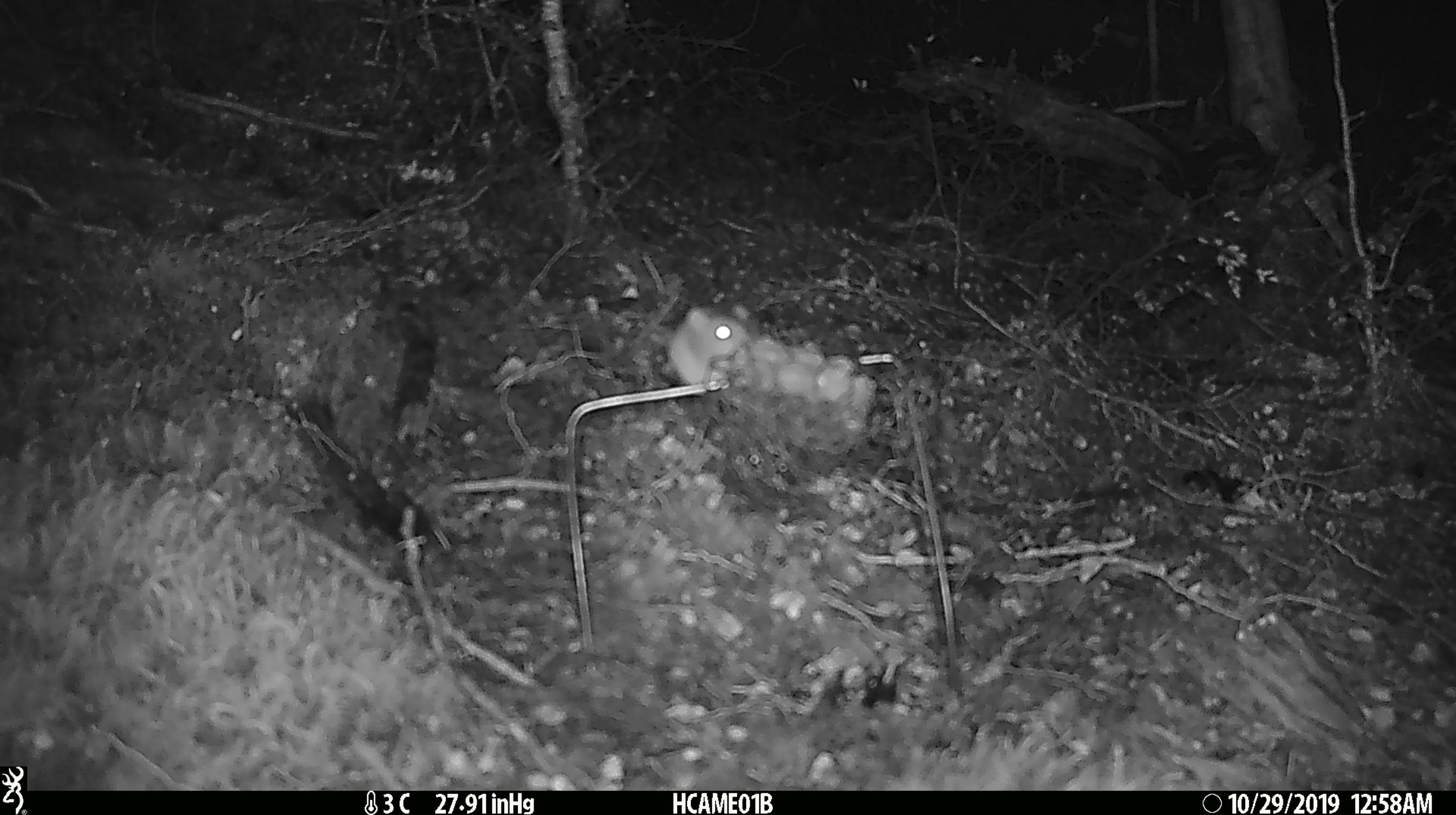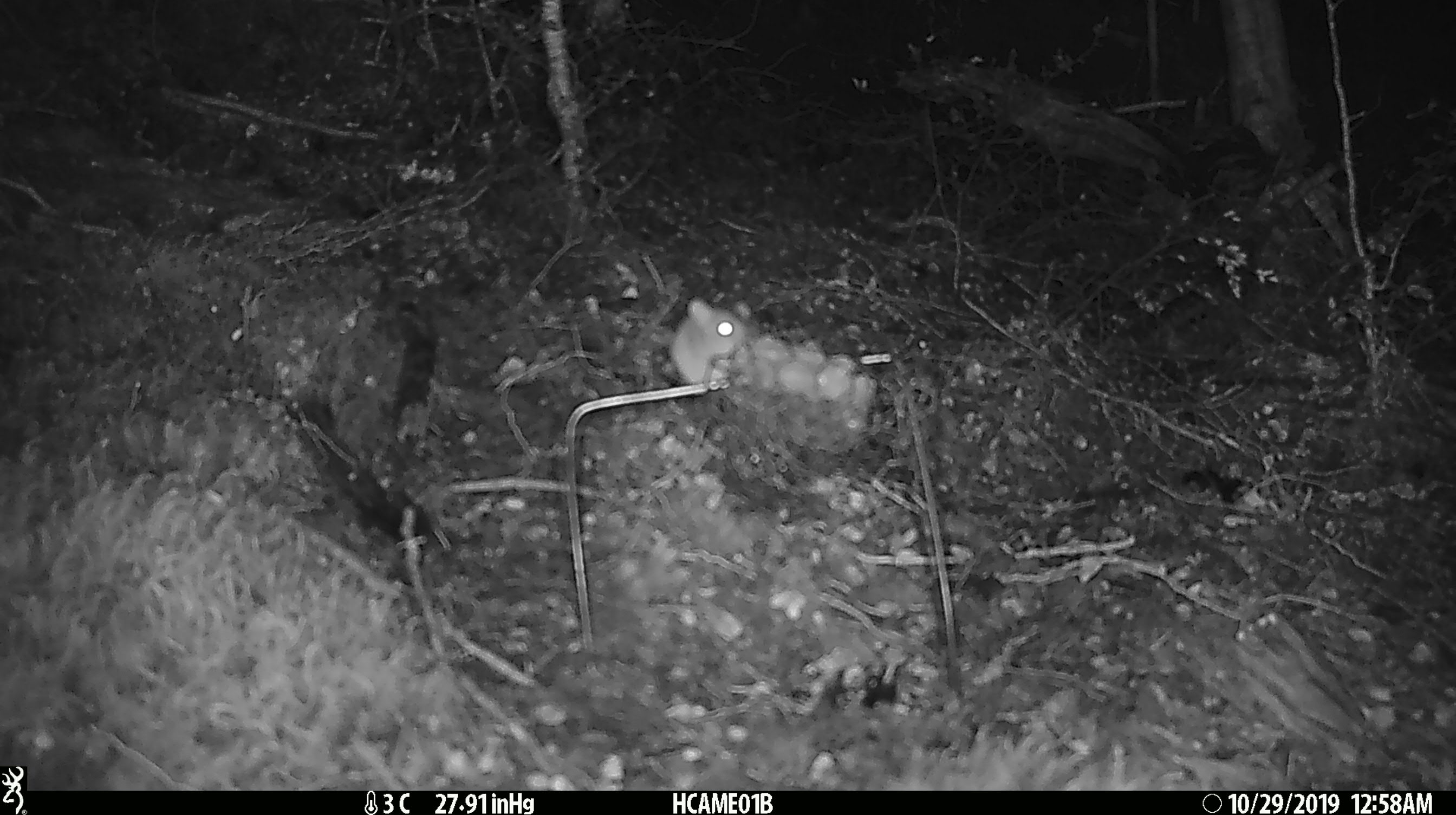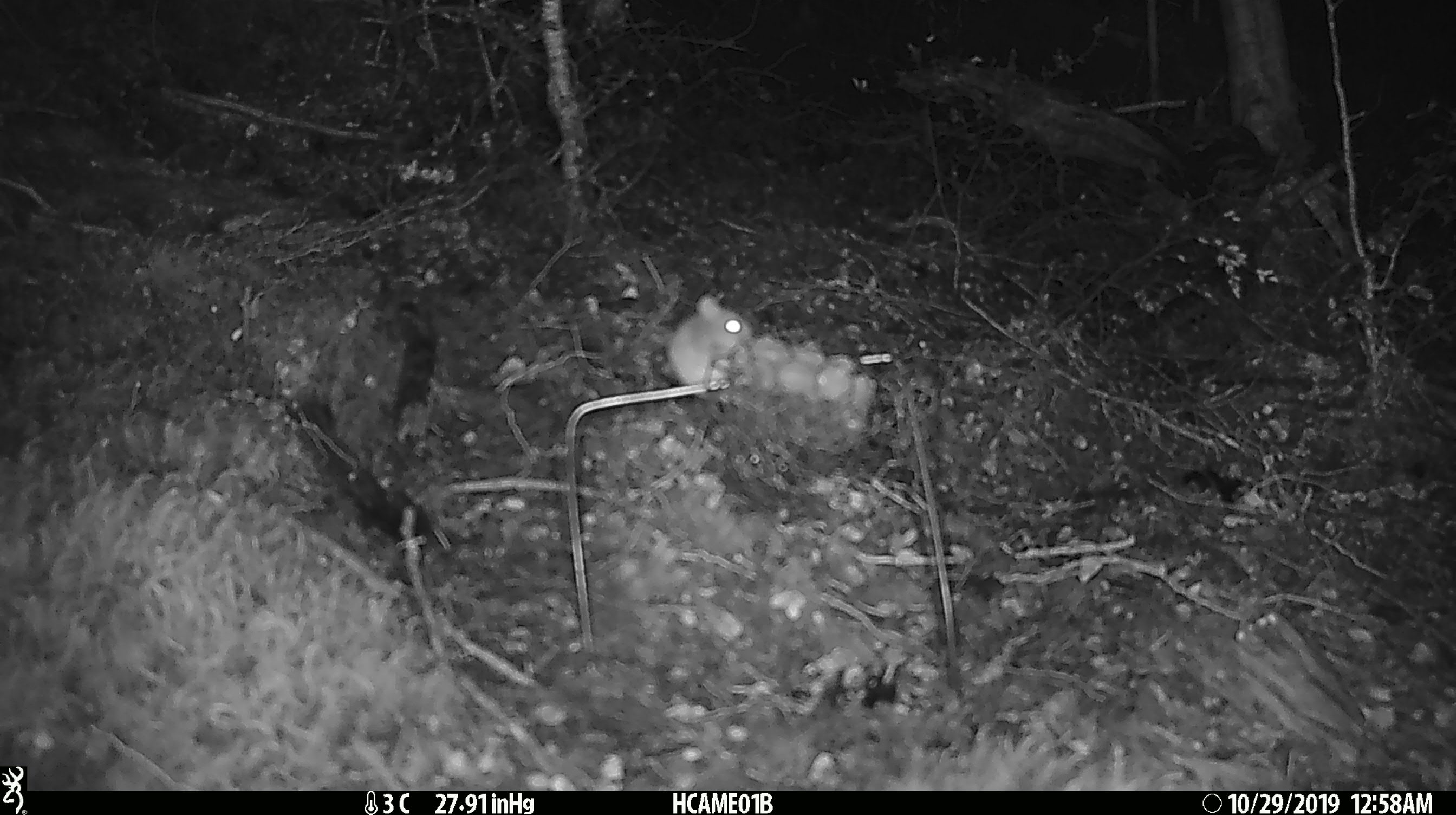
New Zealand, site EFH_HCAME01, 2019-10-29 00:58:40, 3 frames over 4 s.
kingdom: Animalia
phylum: Chordata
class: Mammalia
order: Rodentia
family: Muridae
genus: Mus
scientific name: Mus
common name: mouse